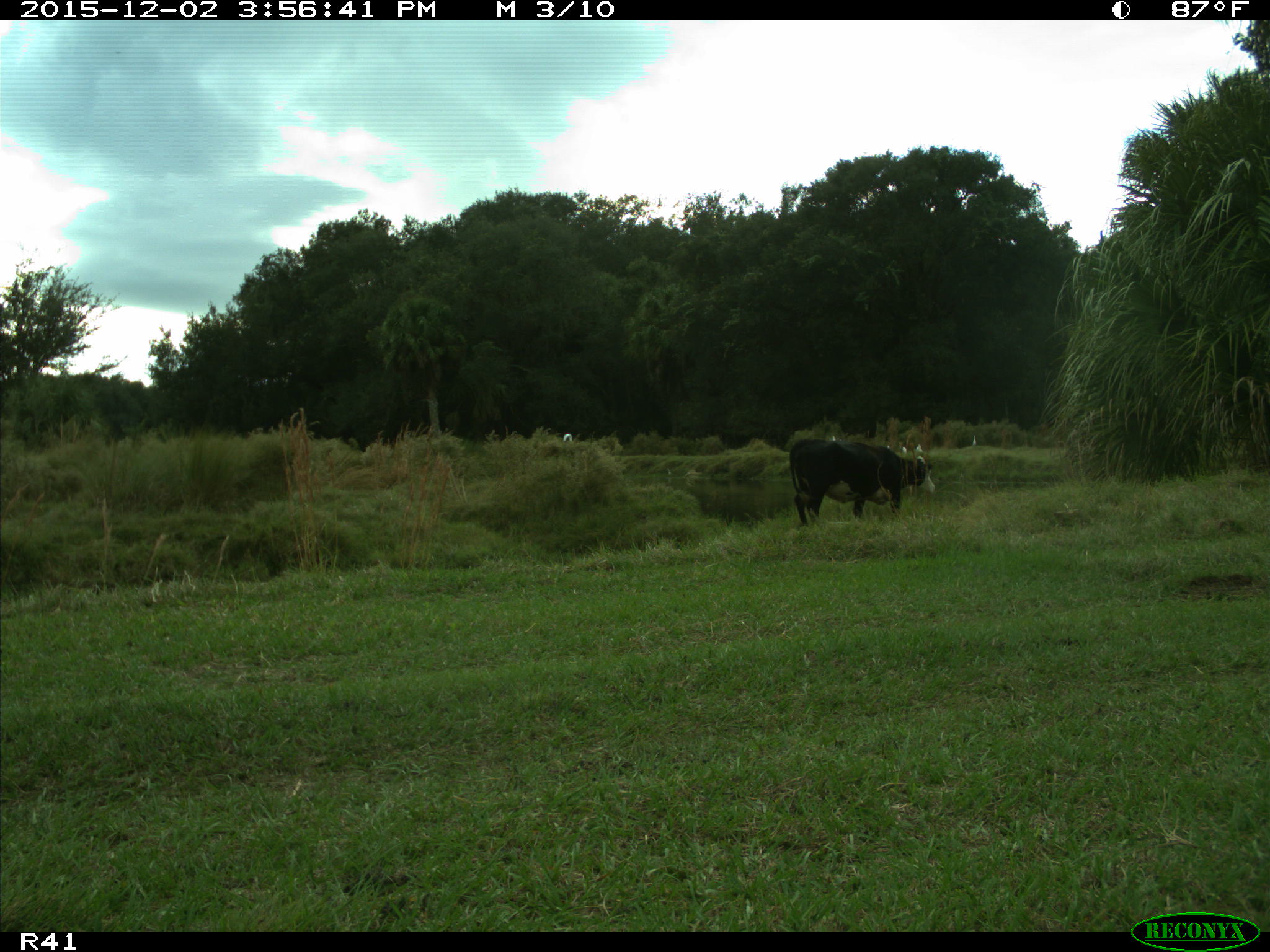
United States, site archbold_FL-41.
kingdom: Animalia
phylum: Chordata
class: Mammalia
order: Artiodactyla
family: Bovidae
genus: Bos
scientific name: Bos taurus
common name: domestic cow